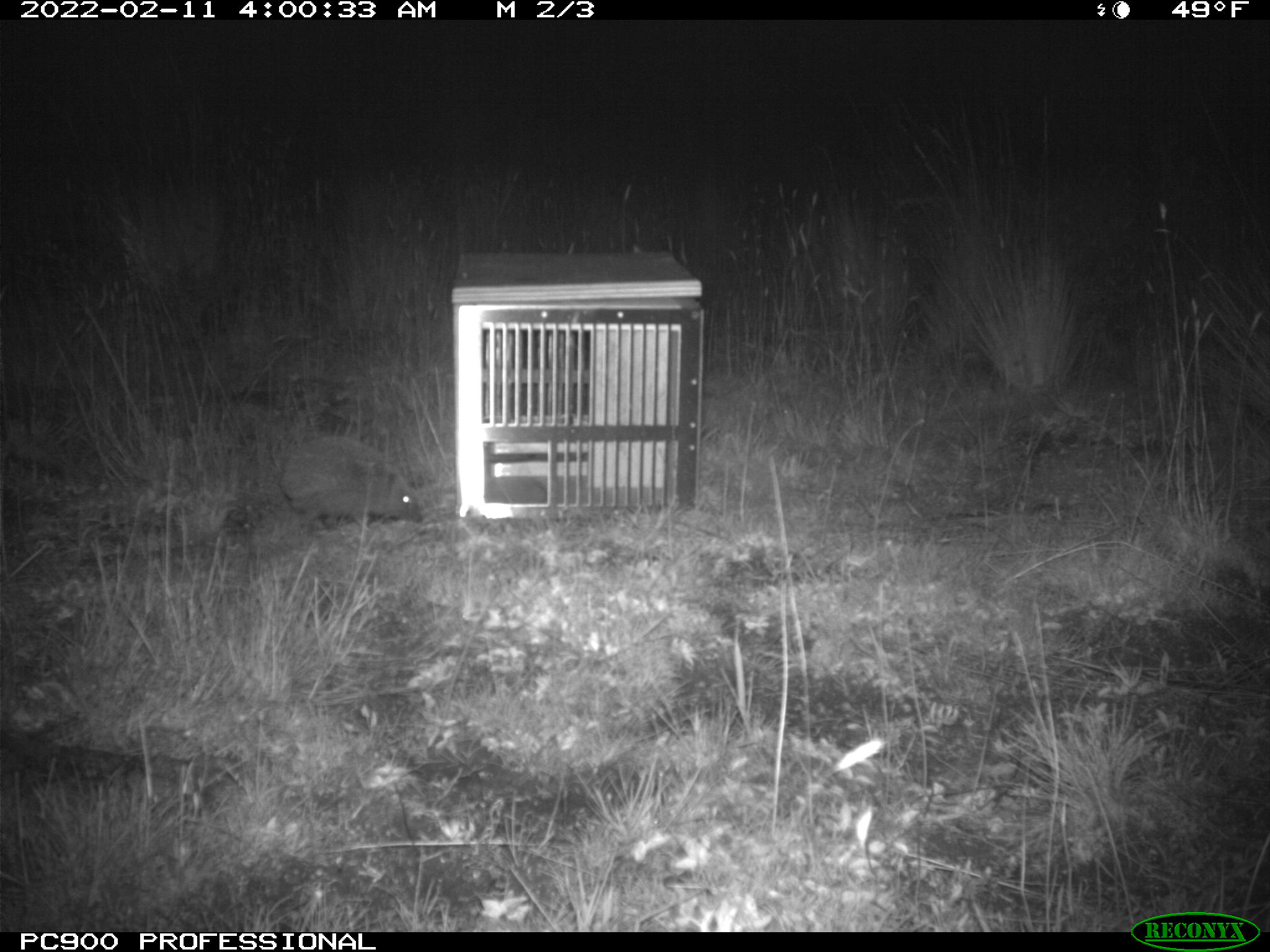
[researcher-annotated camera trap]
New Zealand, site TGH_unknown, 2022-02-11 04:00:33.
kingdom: Animalia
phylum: Chordata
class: Mammalia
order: Eulipotyphla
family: Erinaceidae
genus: Erinaceus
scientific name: Erinaceus europaeus europaeus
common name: european hedgehog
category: hedgehog